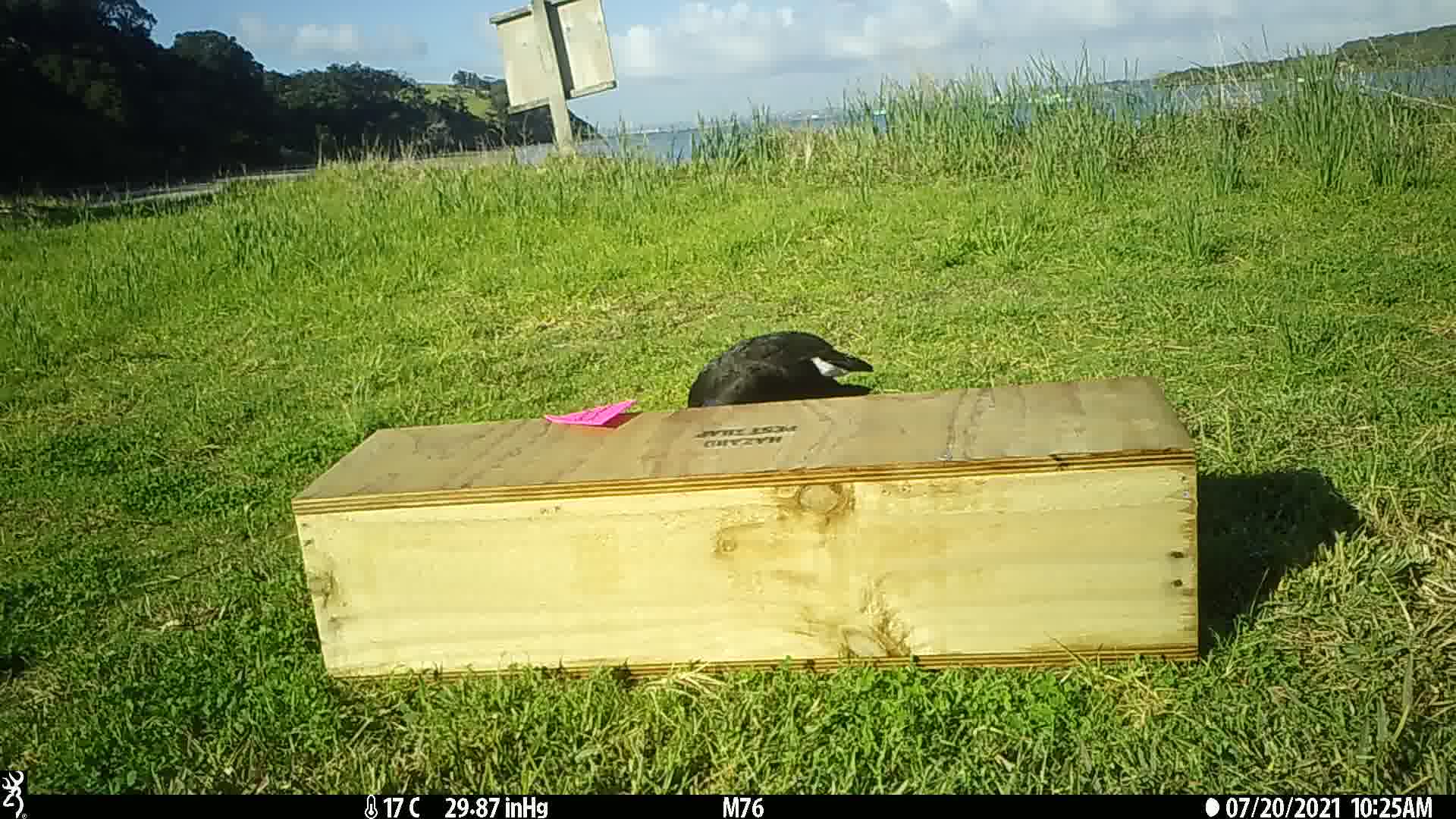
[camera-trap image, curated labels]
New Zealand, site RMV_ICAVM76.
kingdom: Animalia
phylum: Chordata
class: Aves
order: Gruiformes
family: Rallidae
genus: Porphyrio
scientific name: Porphyrio melanotus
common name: australasian swamphen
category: pukeko